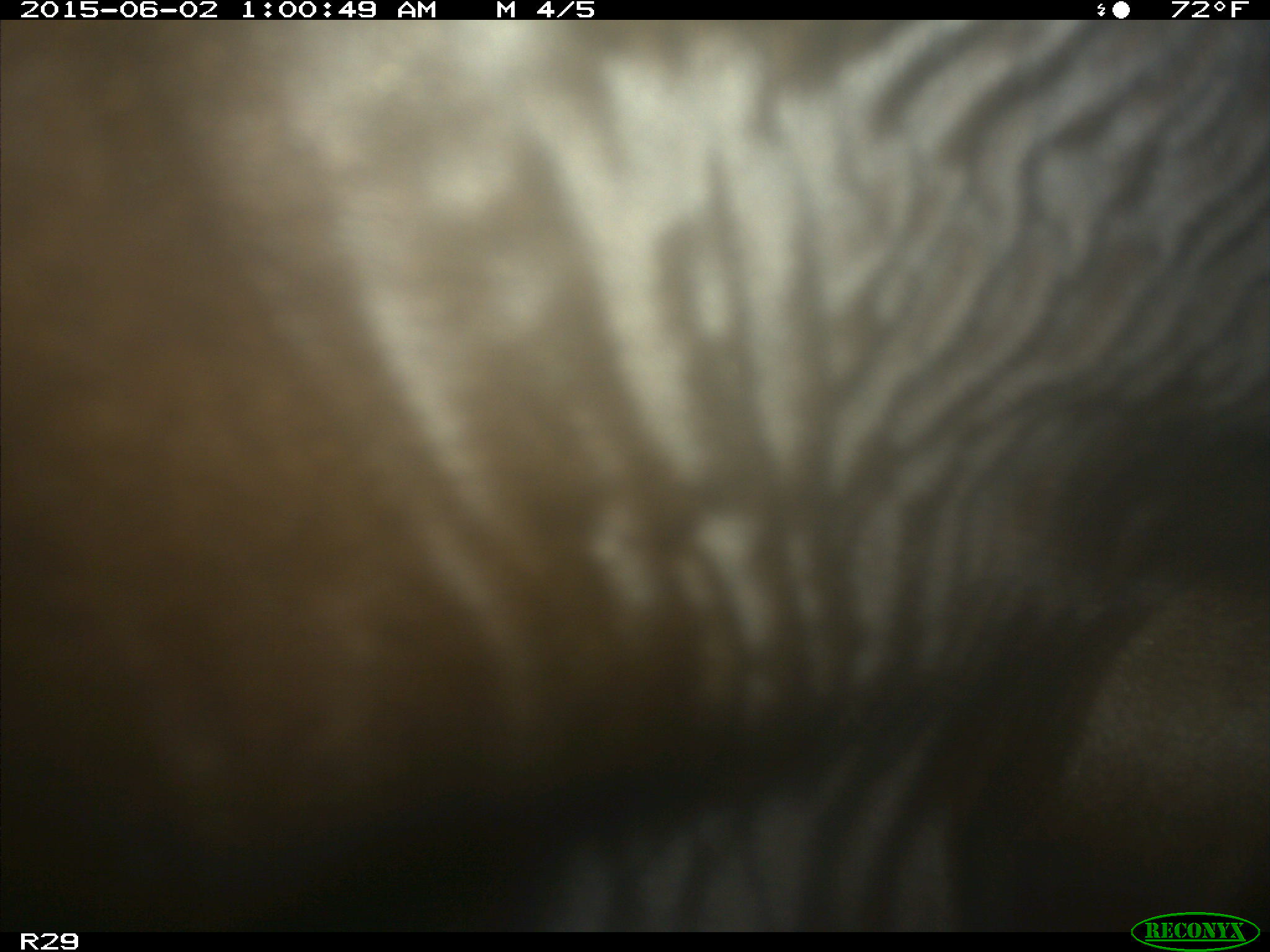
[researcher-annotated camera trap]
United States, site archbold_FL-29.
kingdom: Animalia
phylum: Chordata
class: Mammalia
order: Artiodactyla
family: Bovidae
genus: Bos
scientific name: Bos taurus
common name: domestic cow